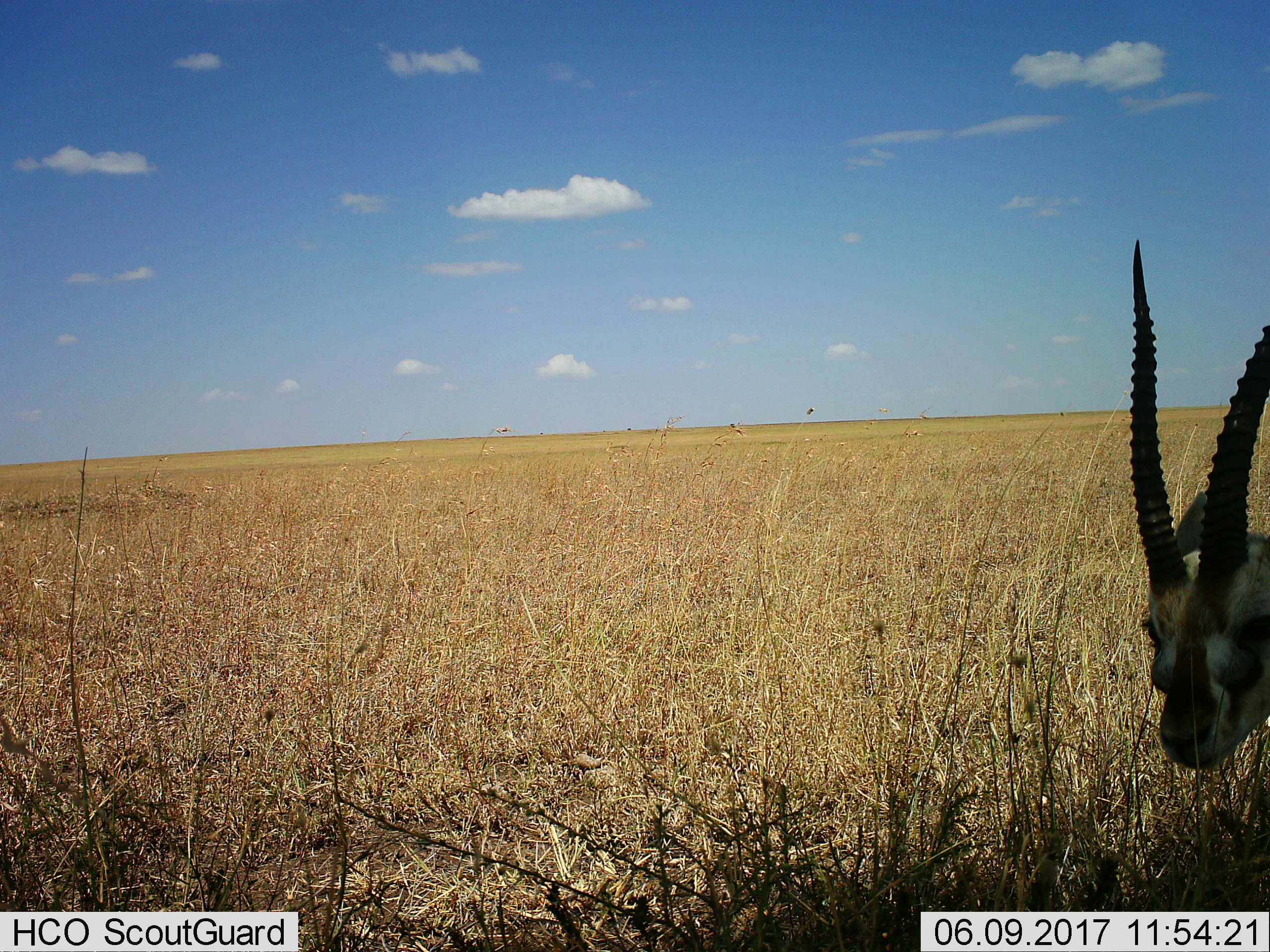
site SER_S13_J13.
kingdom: Animalia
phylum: Chordata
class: Mammalia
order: Artiodactyla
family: Bovidae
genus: Eudorcas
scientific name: Eudorcas thomsonii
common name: thomson's gazelle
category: gazellethomsons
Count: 1.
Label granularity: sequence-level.